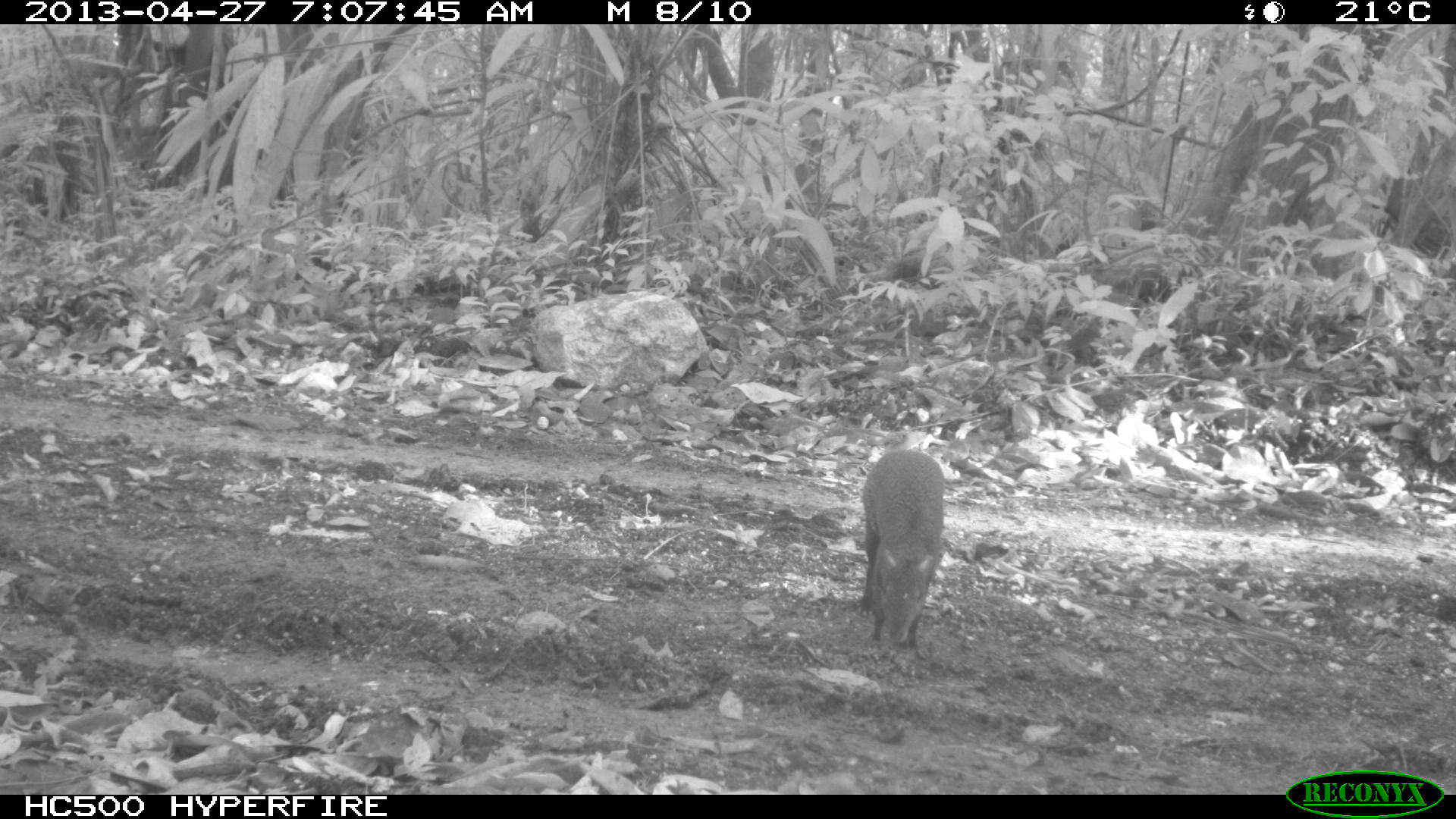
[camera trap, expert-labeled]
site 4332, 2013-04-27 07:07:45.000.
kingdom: Animalia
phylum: Chordata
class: Mammalia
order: Rodentia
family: Dasyproctidae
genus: Dasyprocta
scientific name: Dasyprocta punctata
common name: central american agouti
Dasyprocta punctata (central american agouti), count 1.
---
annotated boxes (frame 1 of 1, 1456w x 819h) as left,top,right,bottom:
dasyprocta punctata: 857,448,945,660